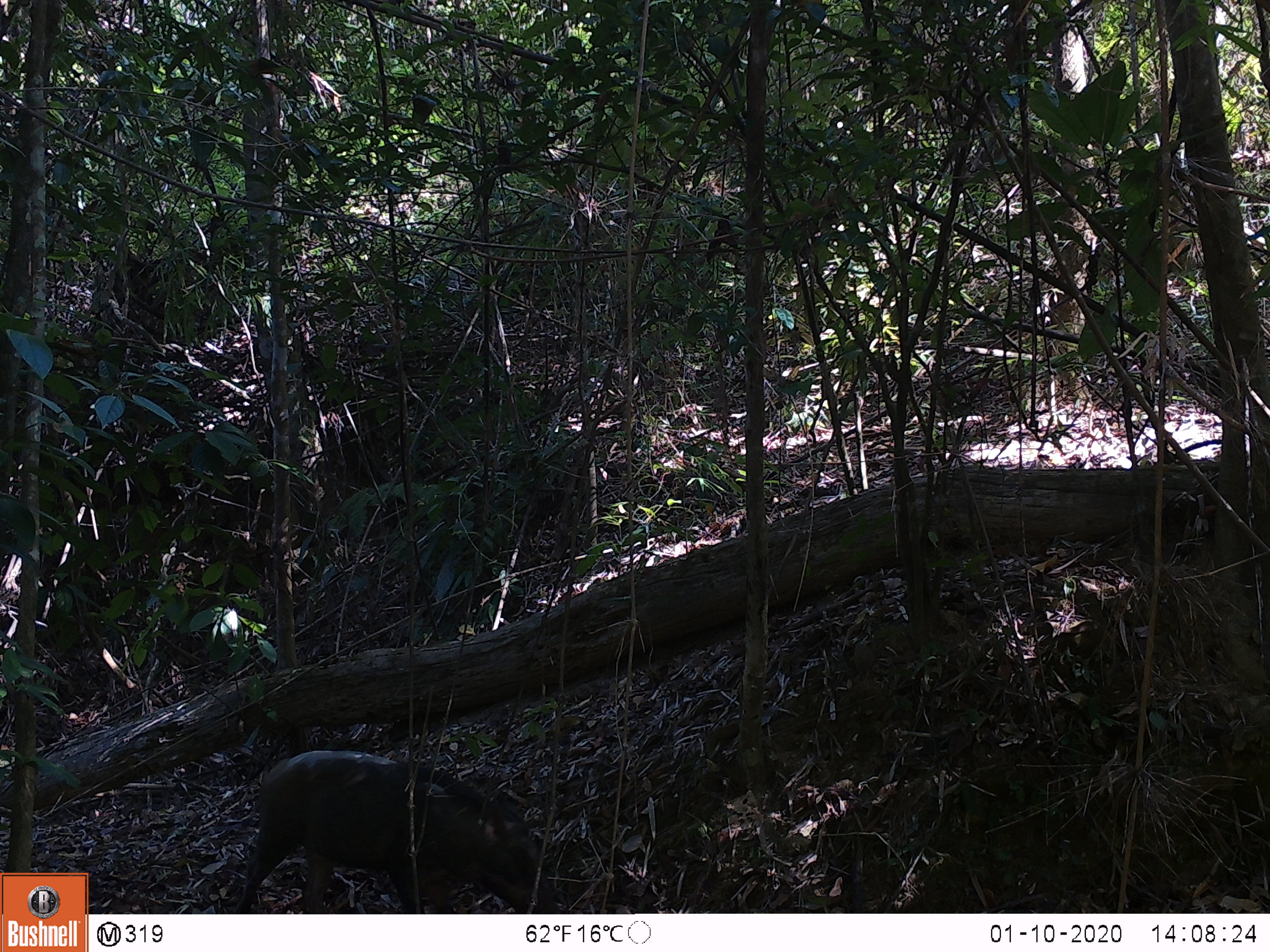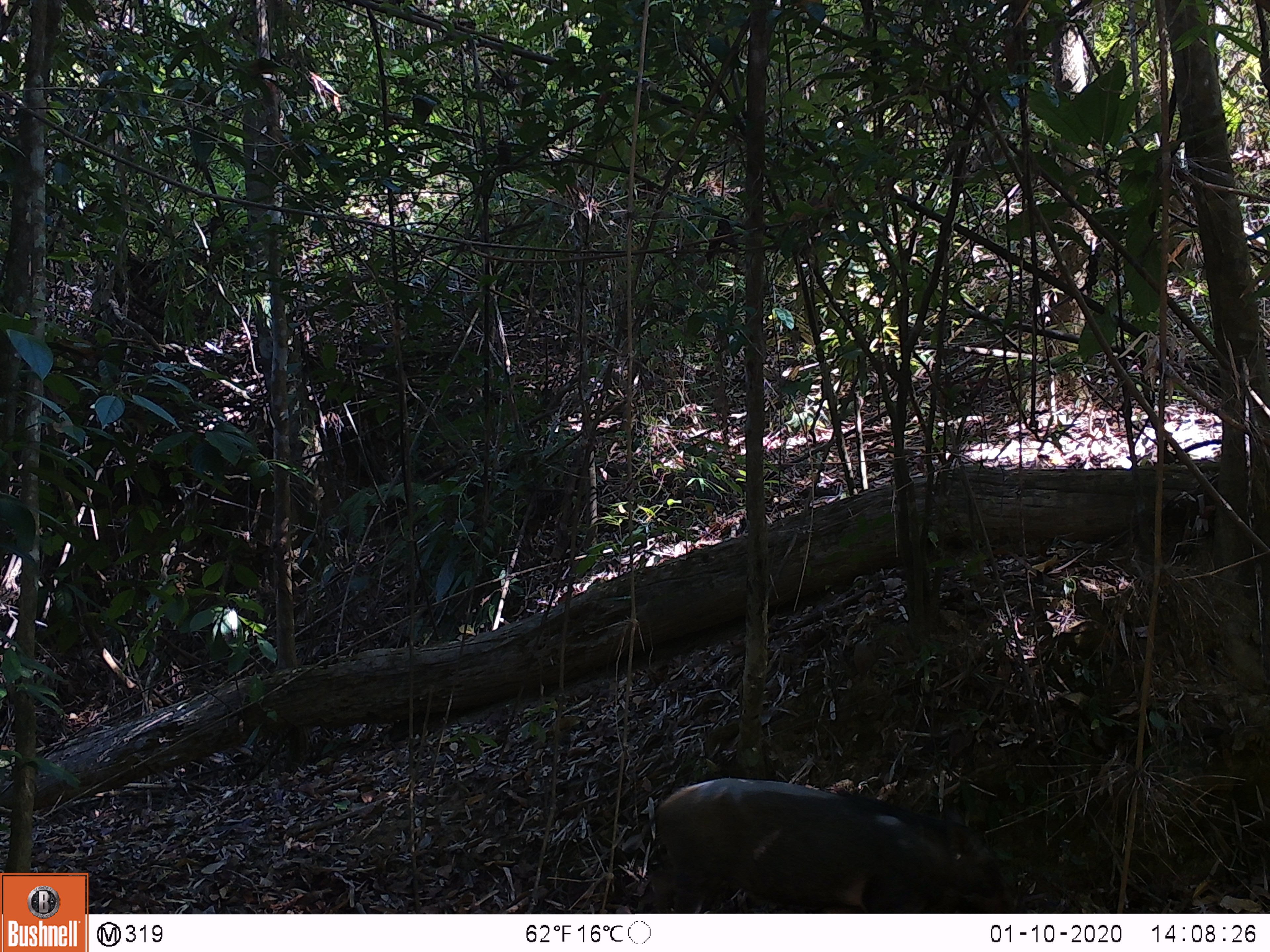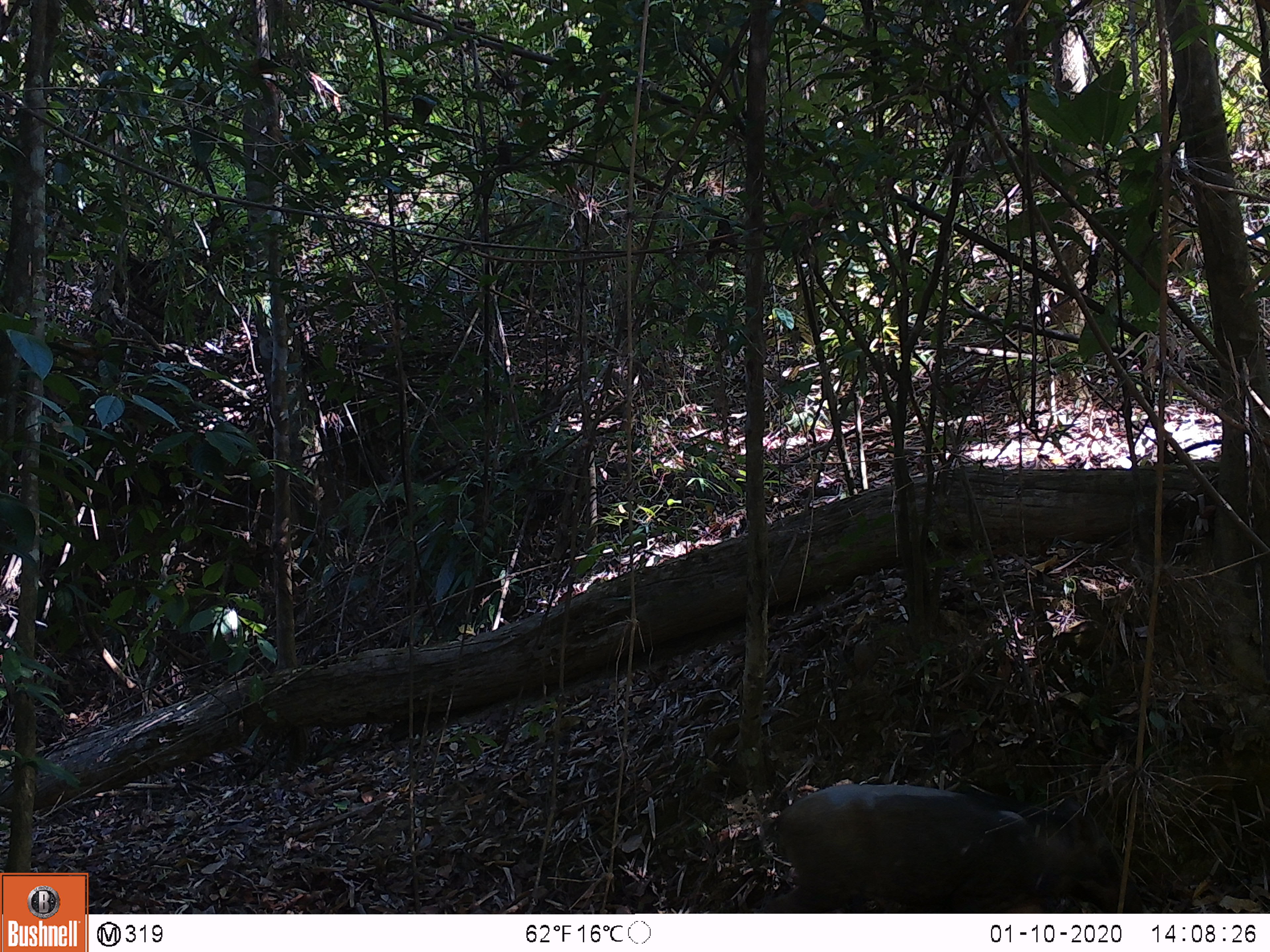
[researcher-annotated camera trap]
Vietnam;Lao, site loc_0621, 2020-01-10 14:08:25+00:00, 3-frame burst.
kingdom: Animalia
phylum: Chordata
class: Mammalia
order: Artiodactyla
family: Suidae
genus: Sus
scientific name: Sus scrofa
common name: eurasian wild pig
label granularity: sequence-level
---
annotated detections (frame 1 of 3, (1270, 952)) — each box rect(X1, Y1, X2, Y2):
eurasian wild pig: rect(234, 750, 556, 913)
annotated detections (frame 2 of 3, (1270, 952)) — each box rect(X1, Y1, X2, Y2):
eurasian wild pig: rect(642, 777, 1029, 913)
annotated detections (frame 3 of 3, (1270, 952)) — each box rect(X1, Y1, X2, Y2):
eurasian wild pig: rect(751, 783, 1146, 913)